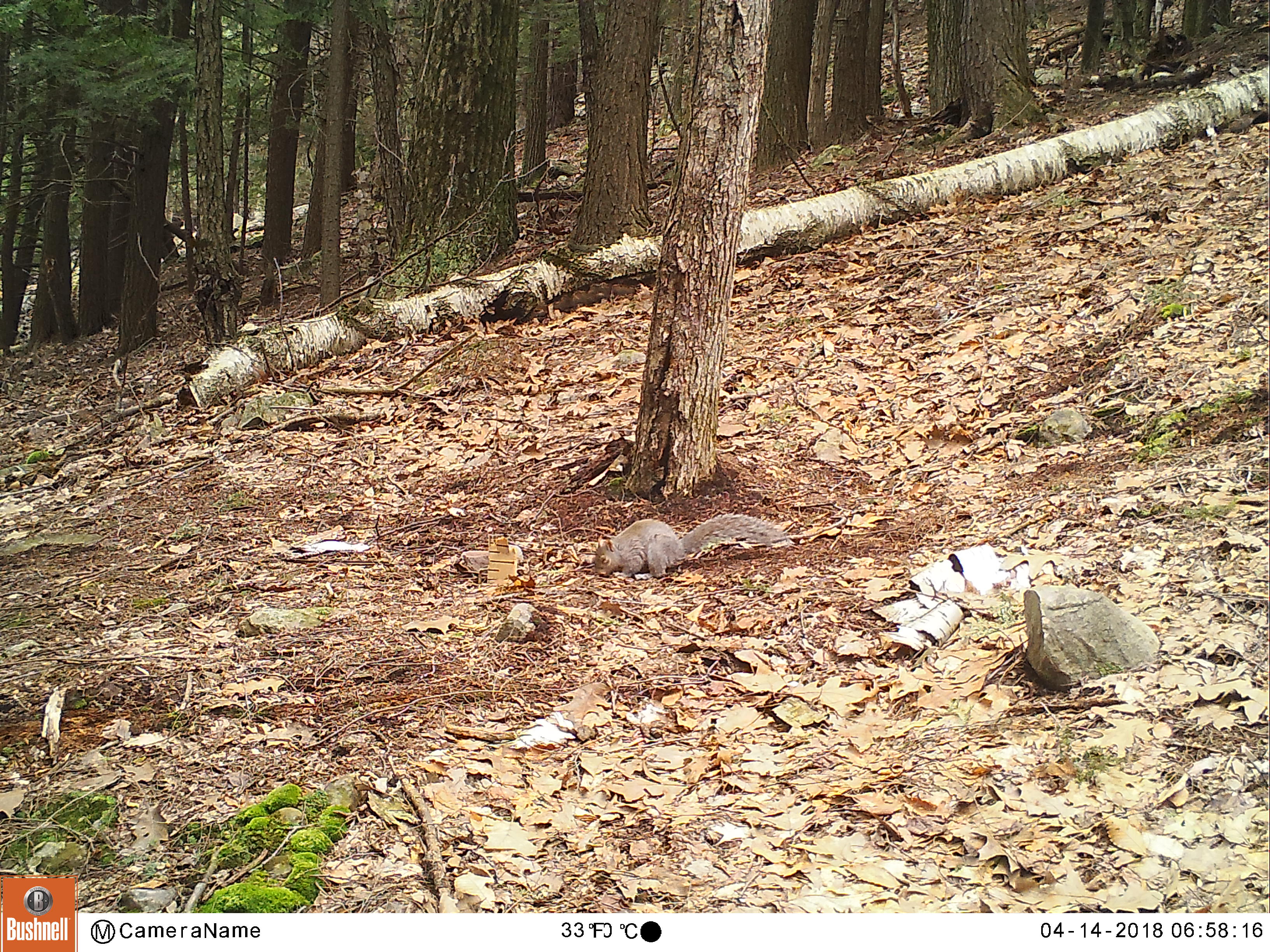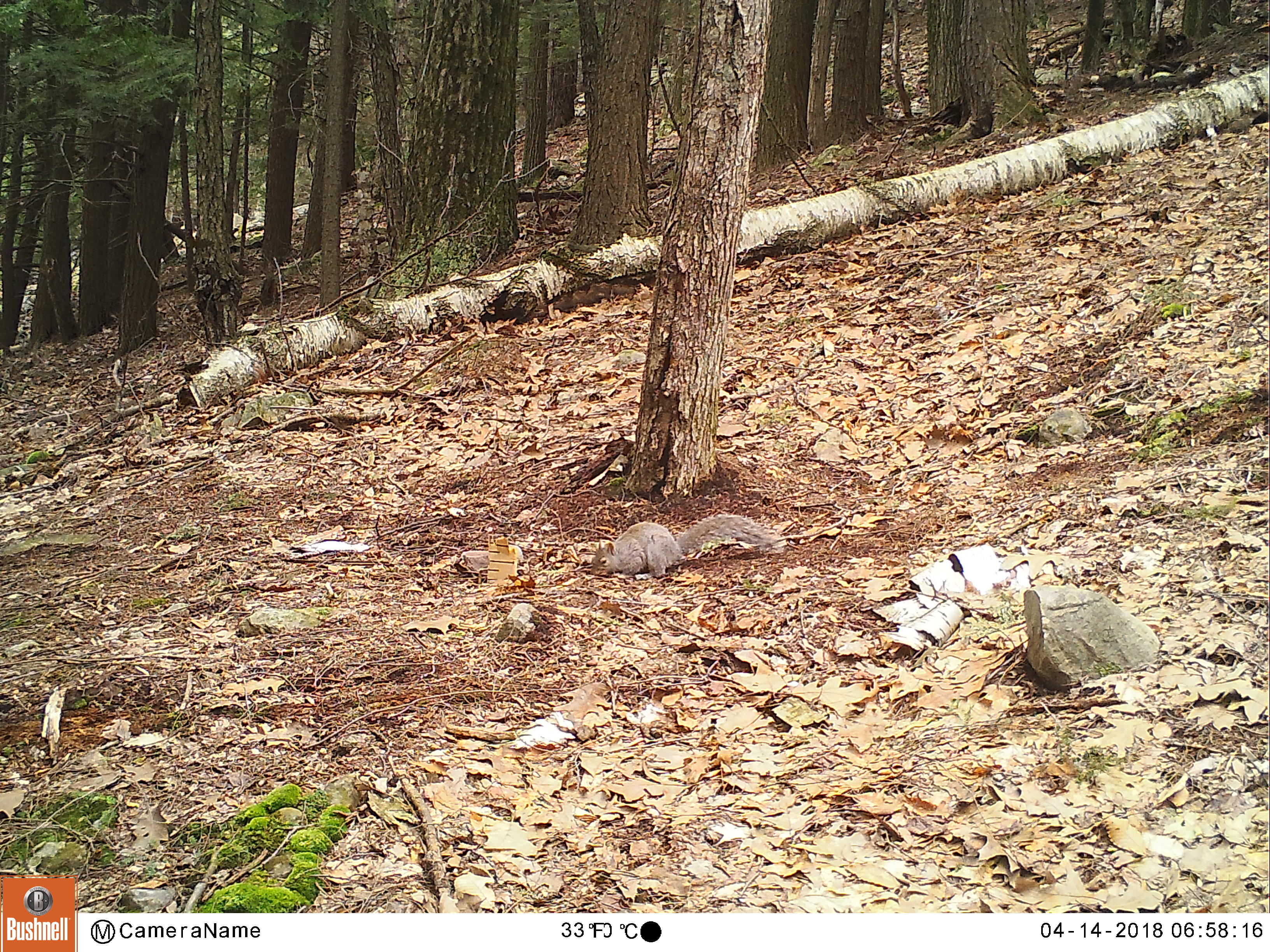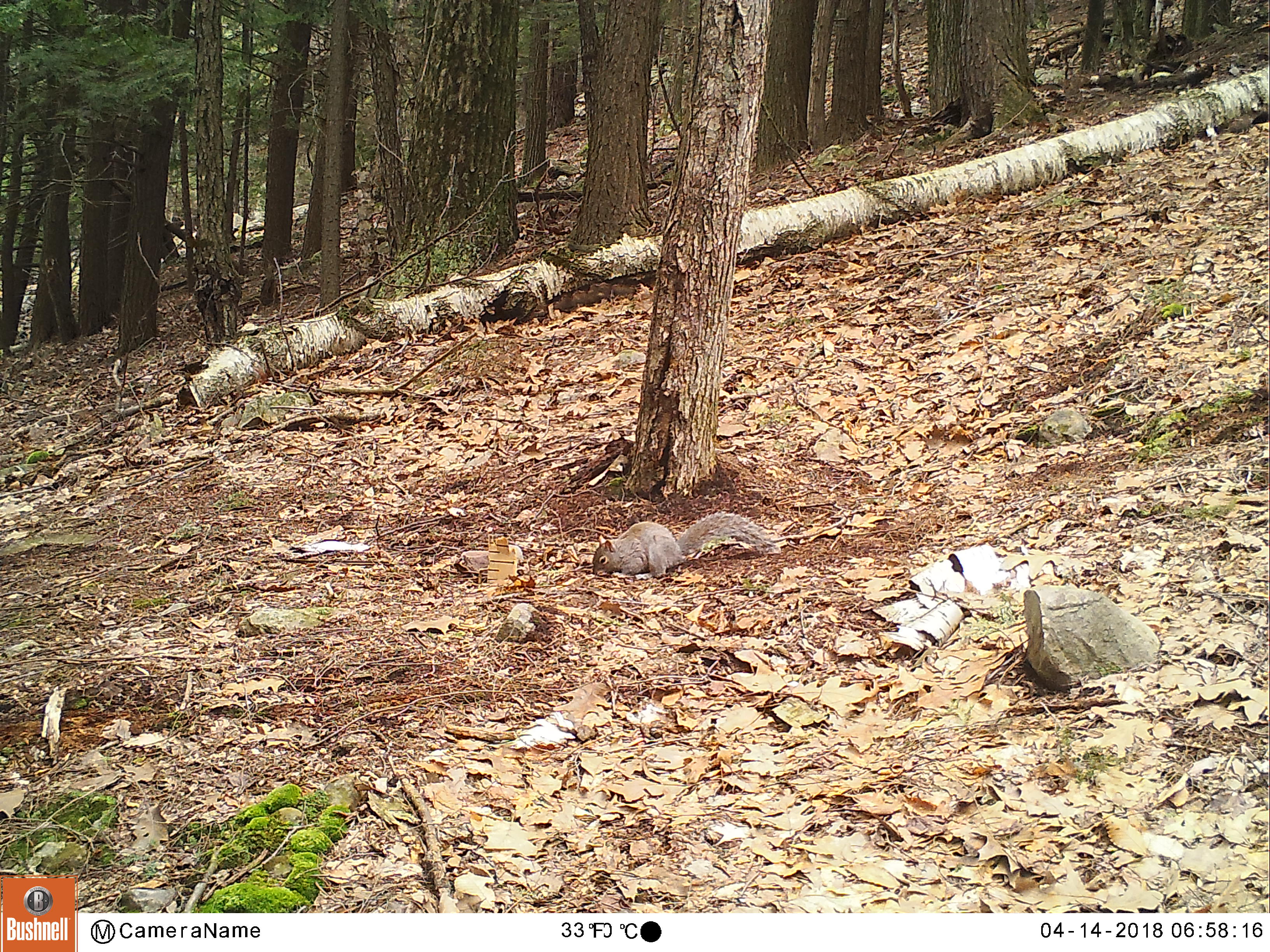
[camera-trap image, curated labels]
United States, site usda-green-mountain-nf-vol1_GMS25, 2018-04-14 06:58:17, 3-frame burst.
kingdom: Animalia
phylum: Chordata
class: Mammalia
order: Rodentia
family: Sciuridae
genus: Sciurus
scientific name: Sciurus carolinensis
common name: gray squirrel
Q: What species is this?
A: Gray squirrel (Sciurus carolinensis).